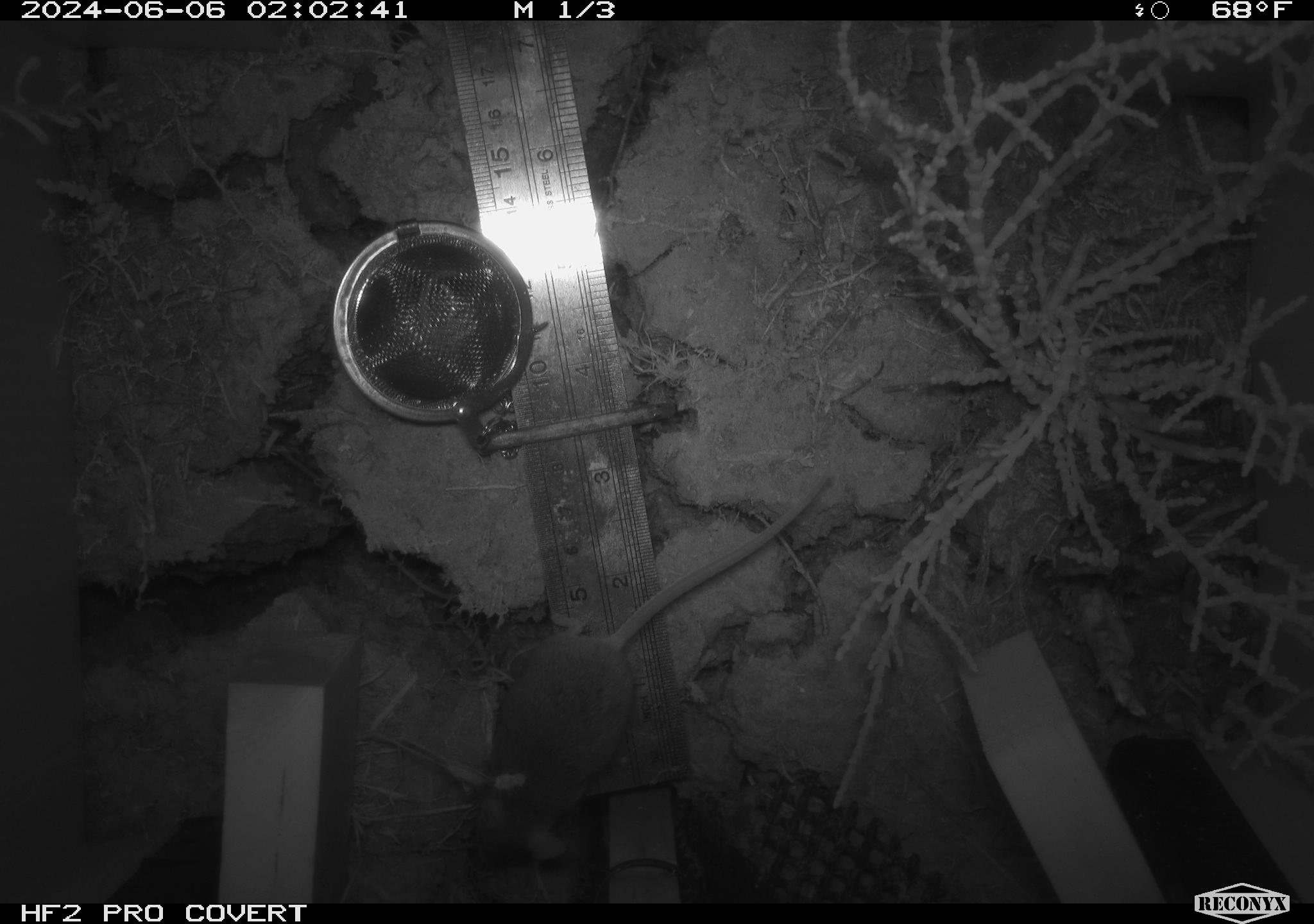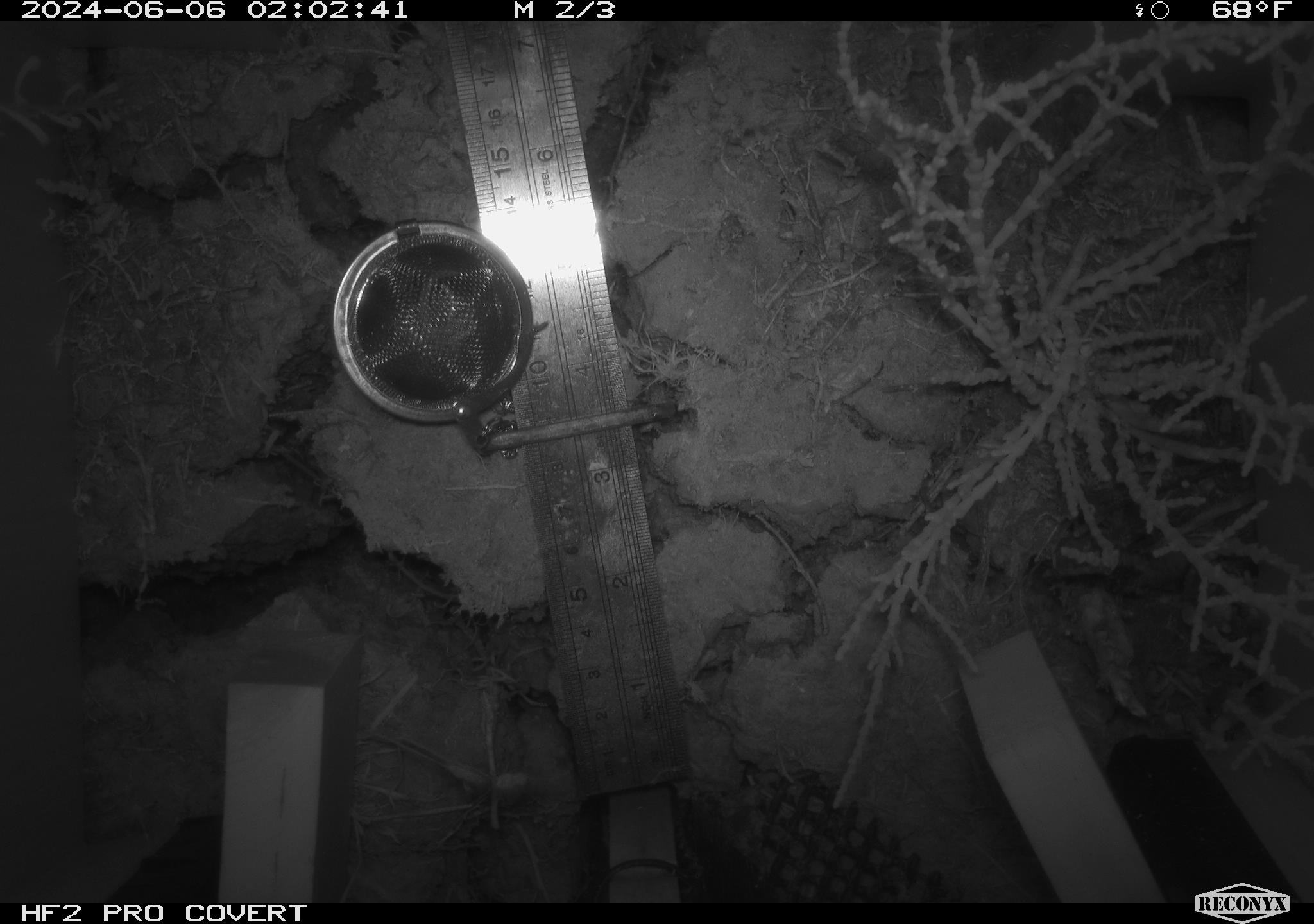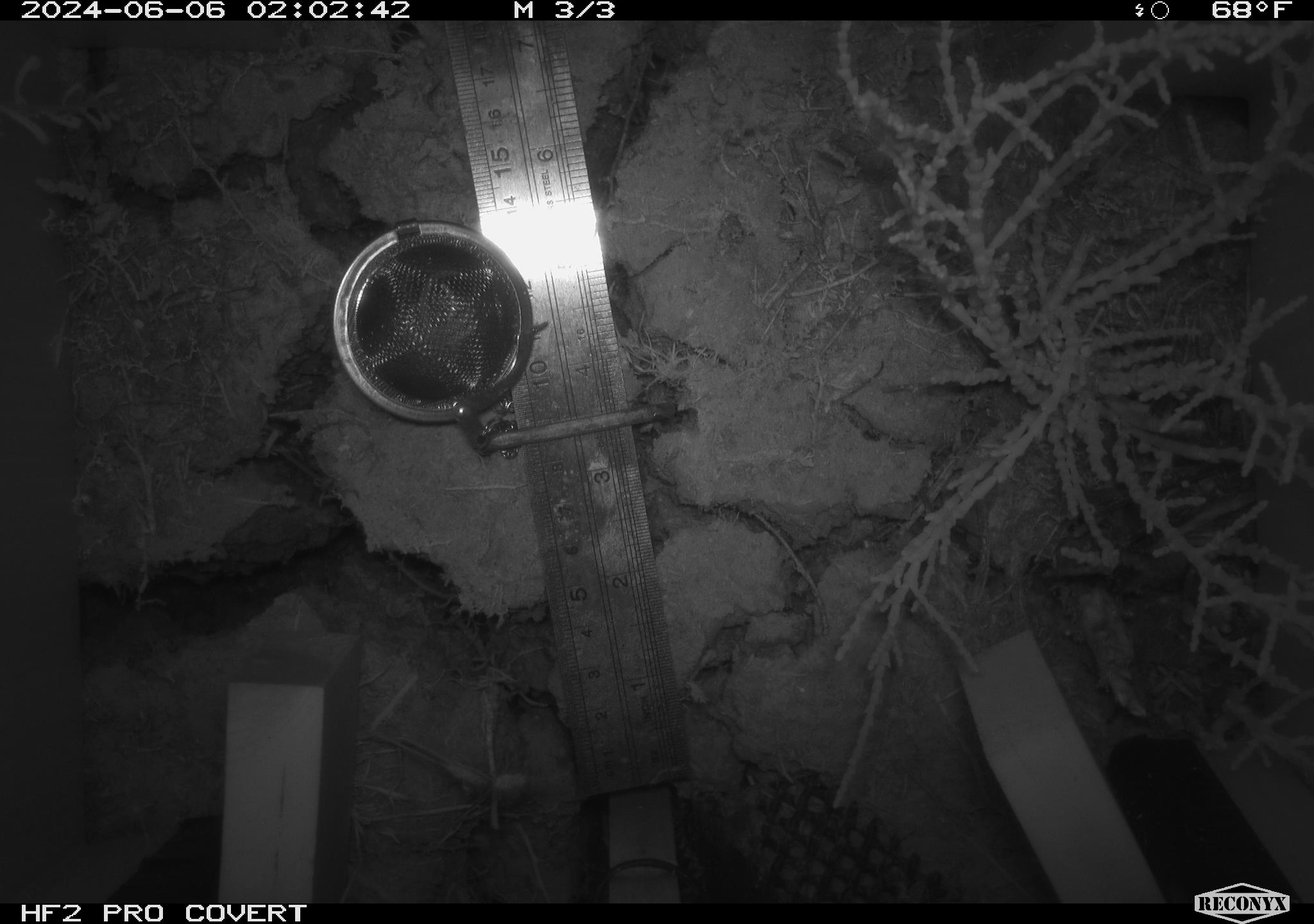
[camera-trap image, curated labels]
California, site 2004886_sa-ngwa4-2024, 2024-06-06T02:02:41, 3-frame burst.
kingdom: Animalia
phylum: Chordata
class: Mammalia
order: Rodentia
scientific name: Rodentia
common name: mouse species